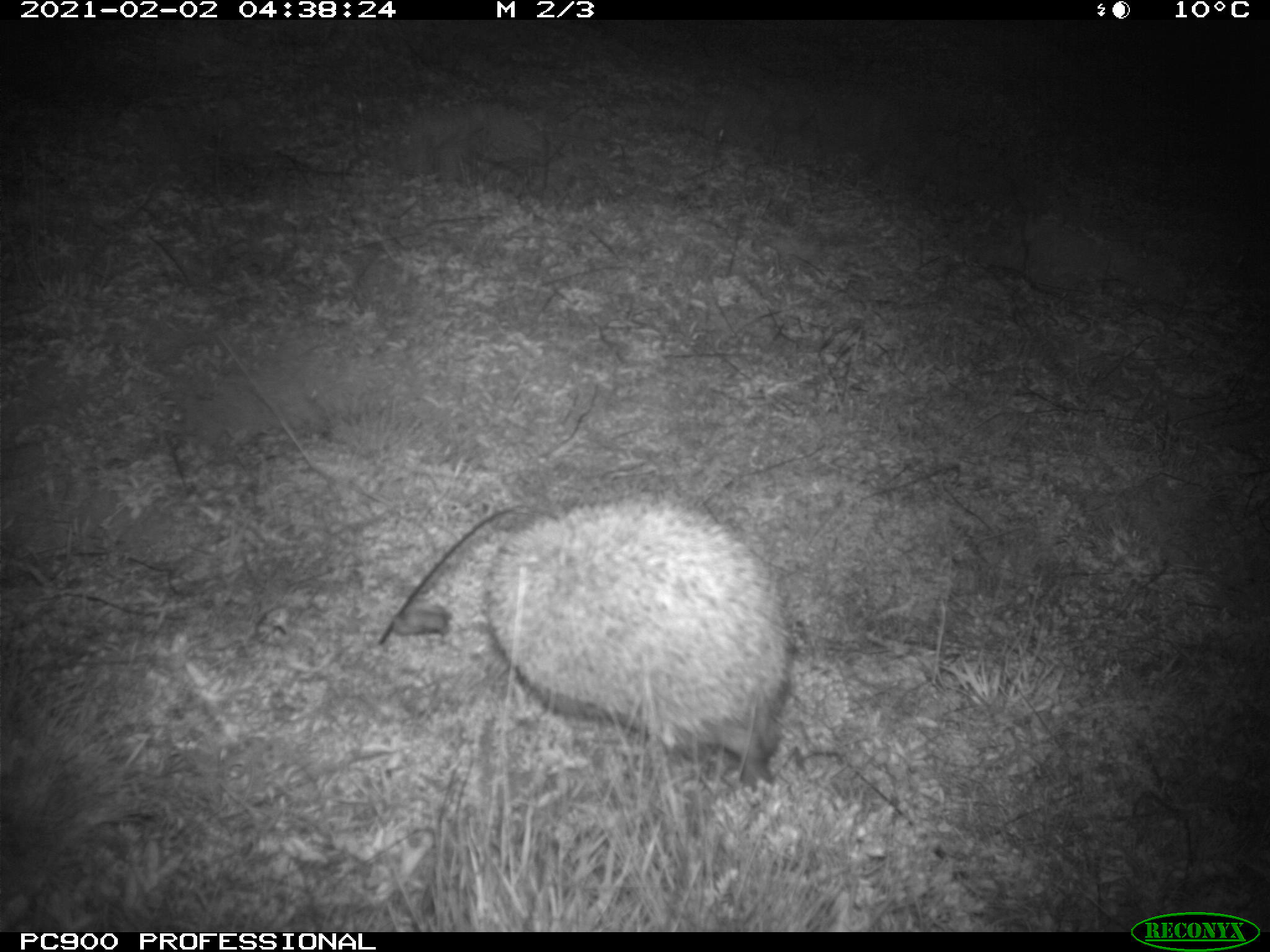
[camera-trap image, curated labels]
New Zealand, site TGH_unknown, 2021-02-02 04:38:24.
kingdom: Animalia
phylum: Chordata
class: Mammalia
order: Eulipotyphla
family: Erinaceidae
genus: Erinaceus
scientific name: Erinaceus europaeus europaeus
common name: european hedgehog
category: hedgehog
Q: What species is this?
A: Hedgehog (european hedgehog) (Erinaceus europaeus europaeus).